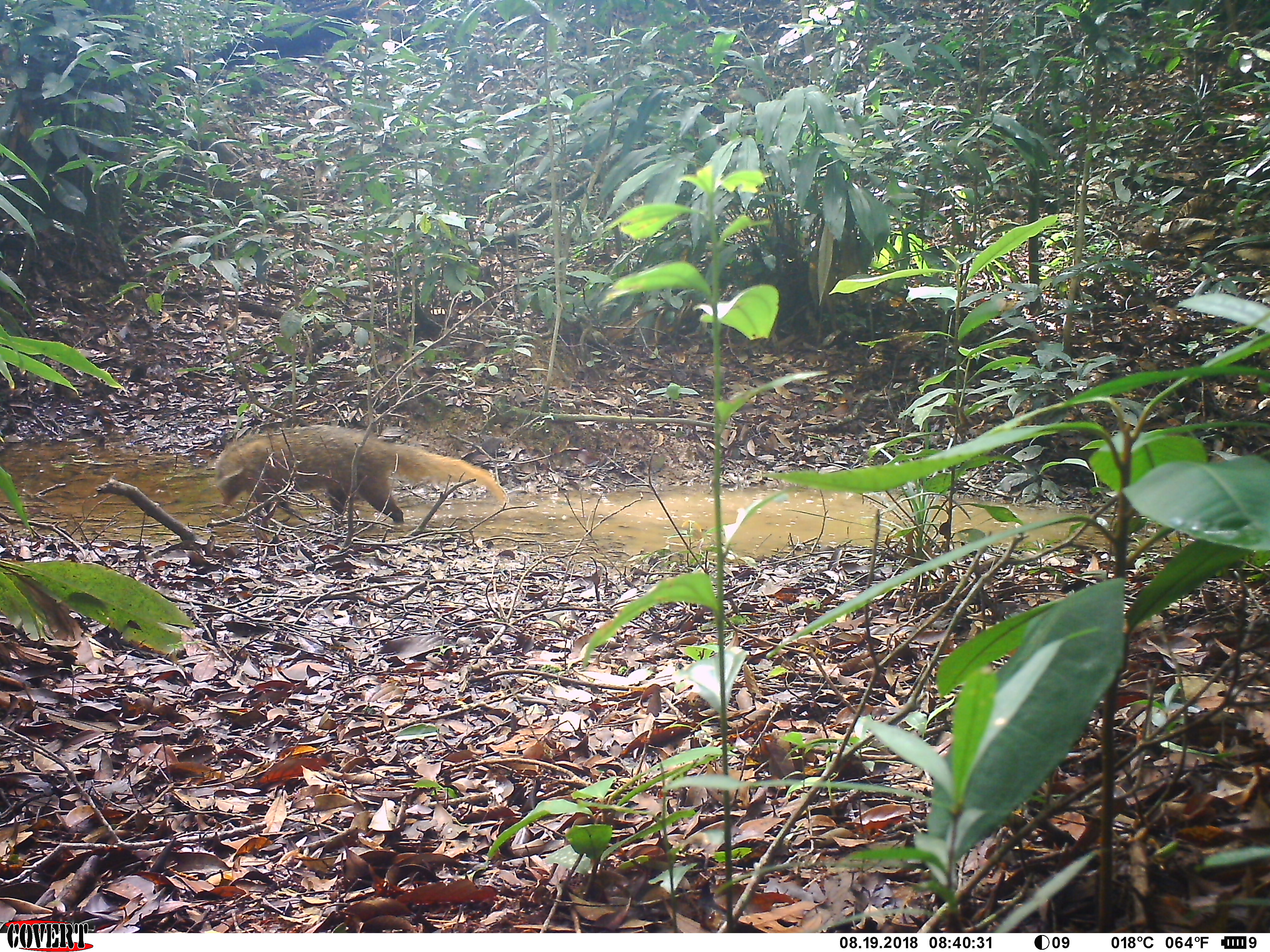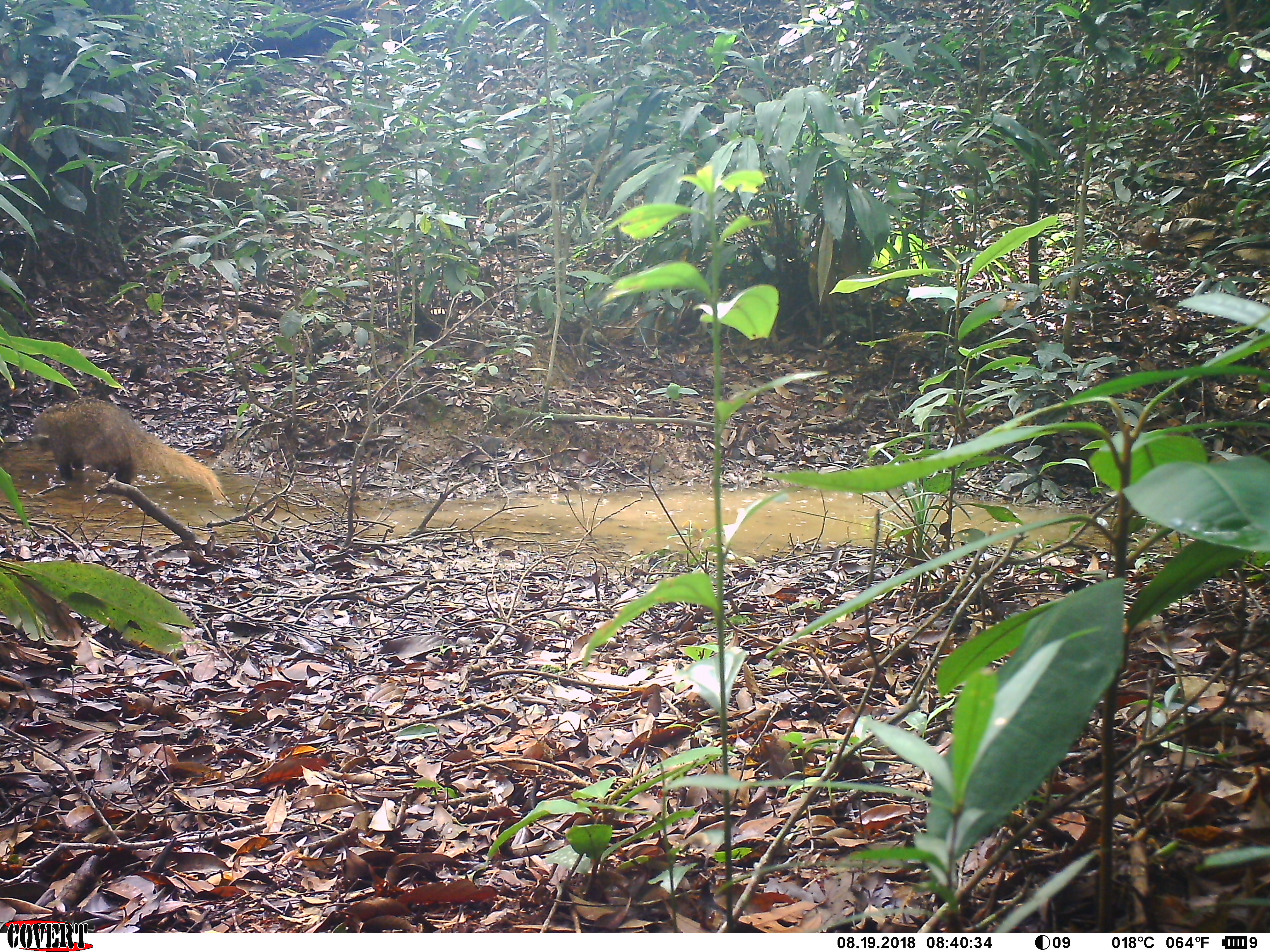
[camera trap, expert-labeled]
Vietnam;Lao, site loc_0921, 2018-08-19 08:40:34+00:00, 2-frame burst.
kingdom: Animalia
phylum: Chordata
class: Mammalia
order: Carnivora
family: Herpestidae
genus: Urva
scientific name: Urva urva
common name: crab-eating mongoose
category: crab eating mongoose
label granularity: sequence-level